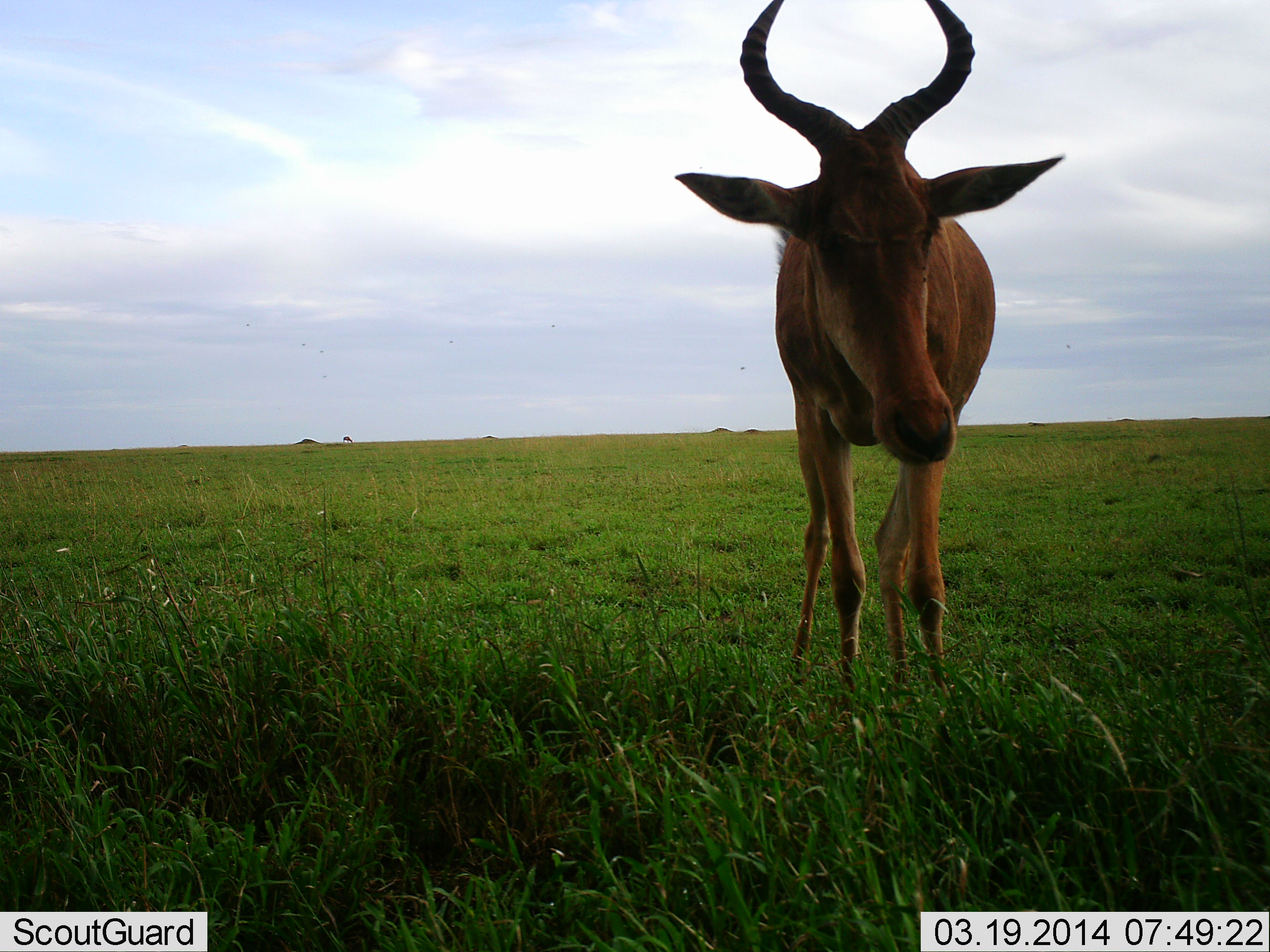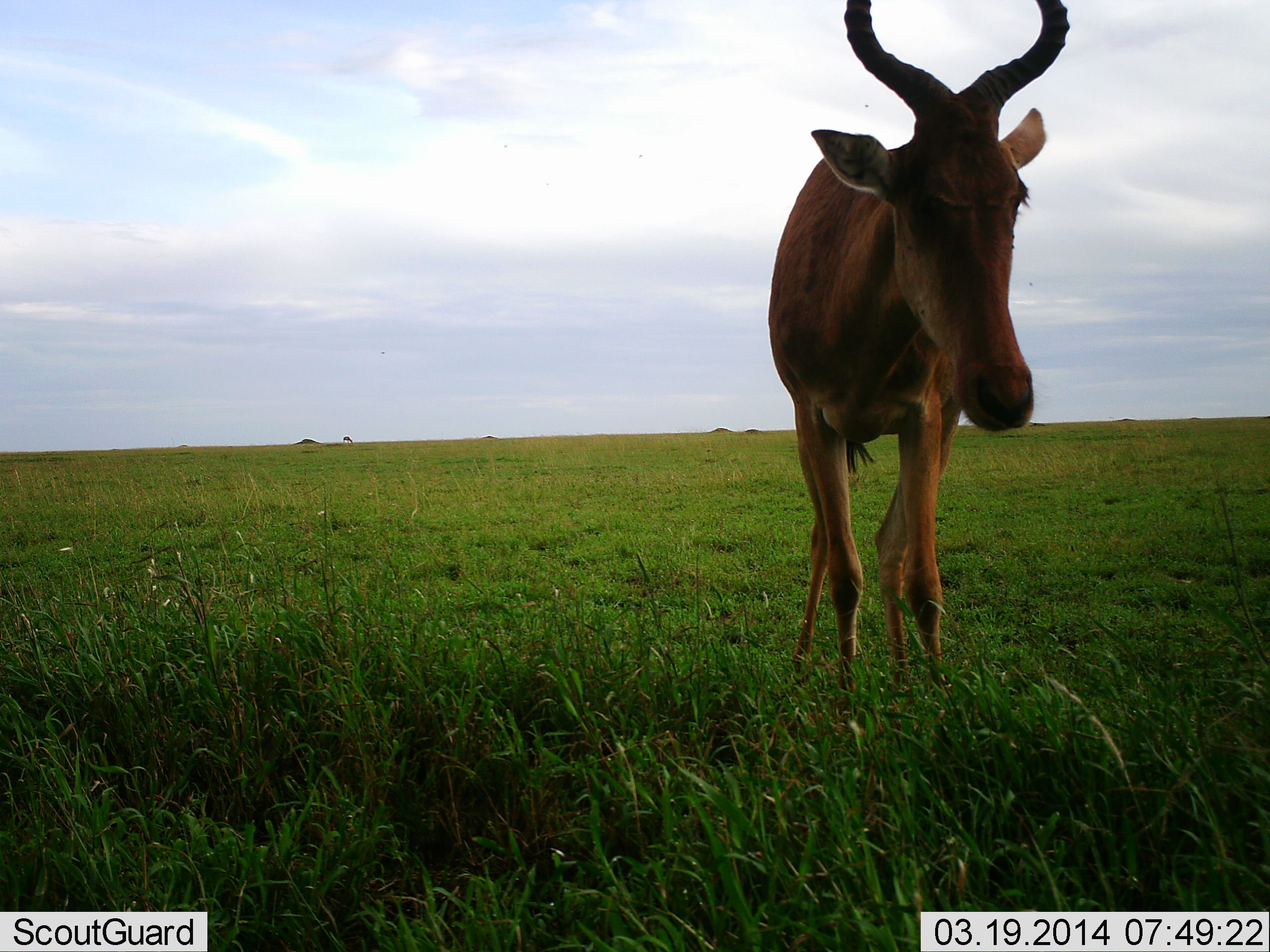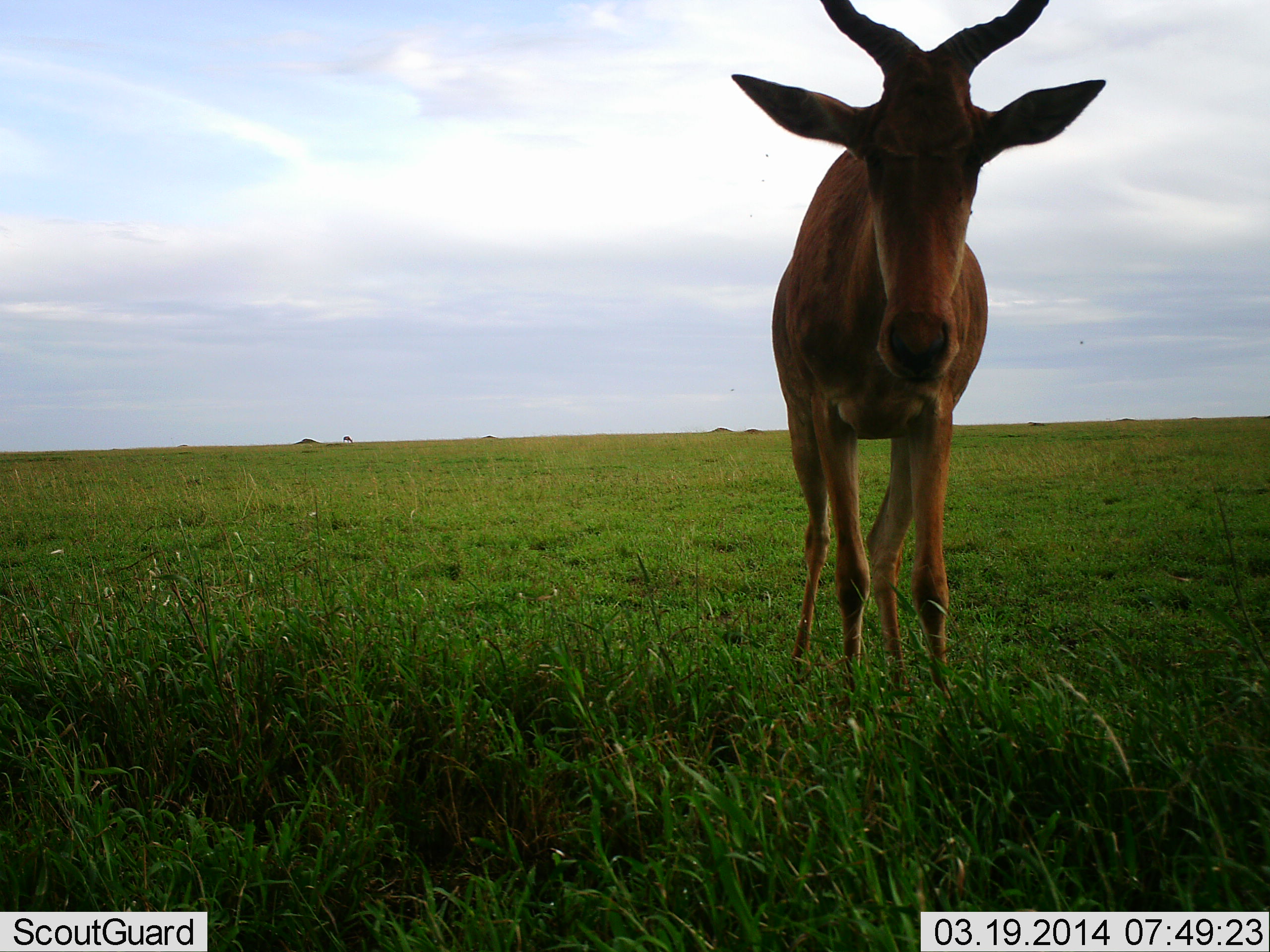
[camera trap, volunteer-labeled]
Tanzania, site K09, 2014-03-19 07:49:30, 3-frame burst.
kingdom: Animalia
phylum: Chordata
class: Mammalia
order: Artiodactyla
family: Bovidae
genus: Alcelaphus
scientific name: Alcelaphus buselaphus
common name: hartebeest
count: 1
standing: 80%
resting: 0%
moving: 10%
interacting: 10%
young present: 0%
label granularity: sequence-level